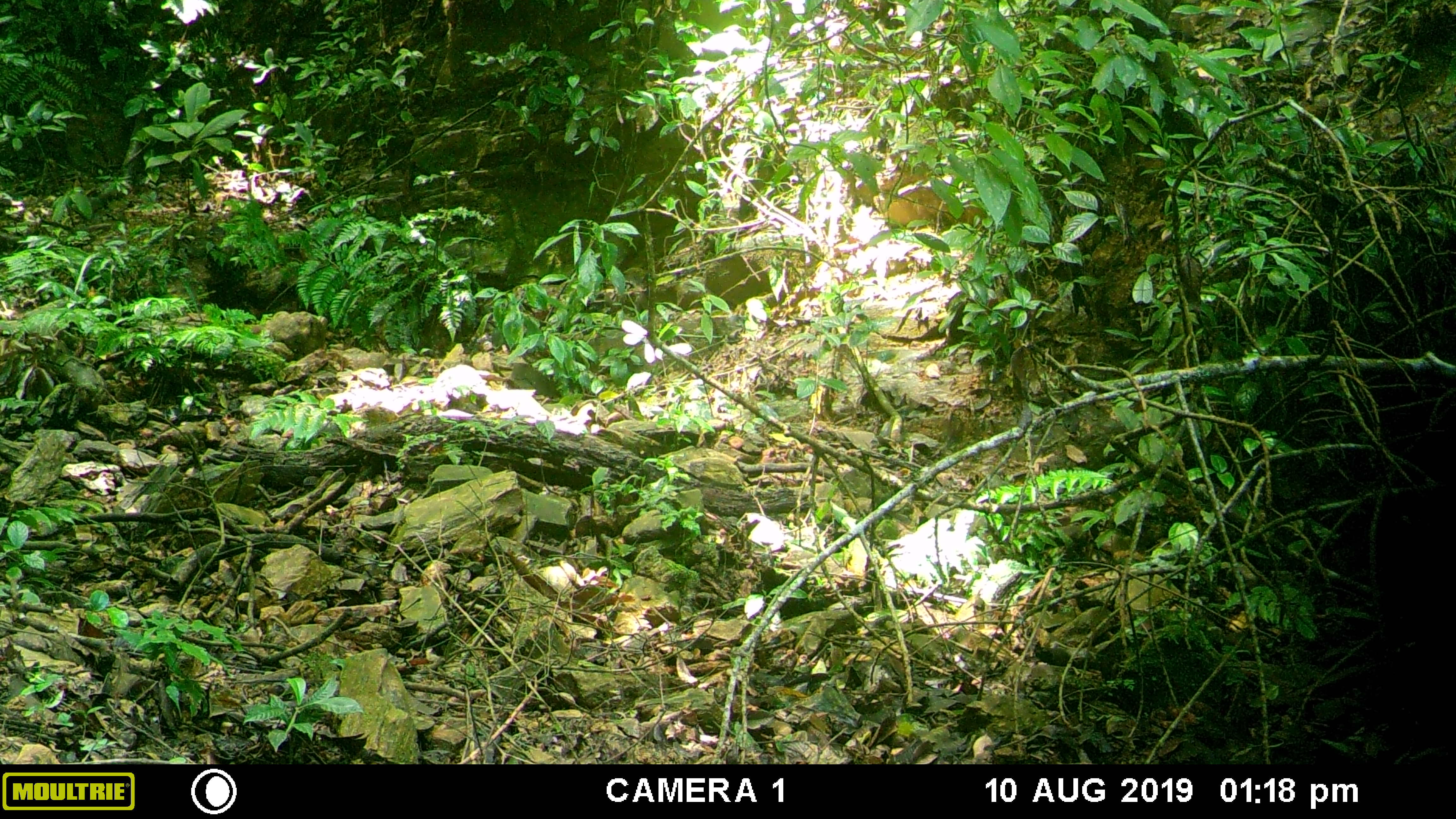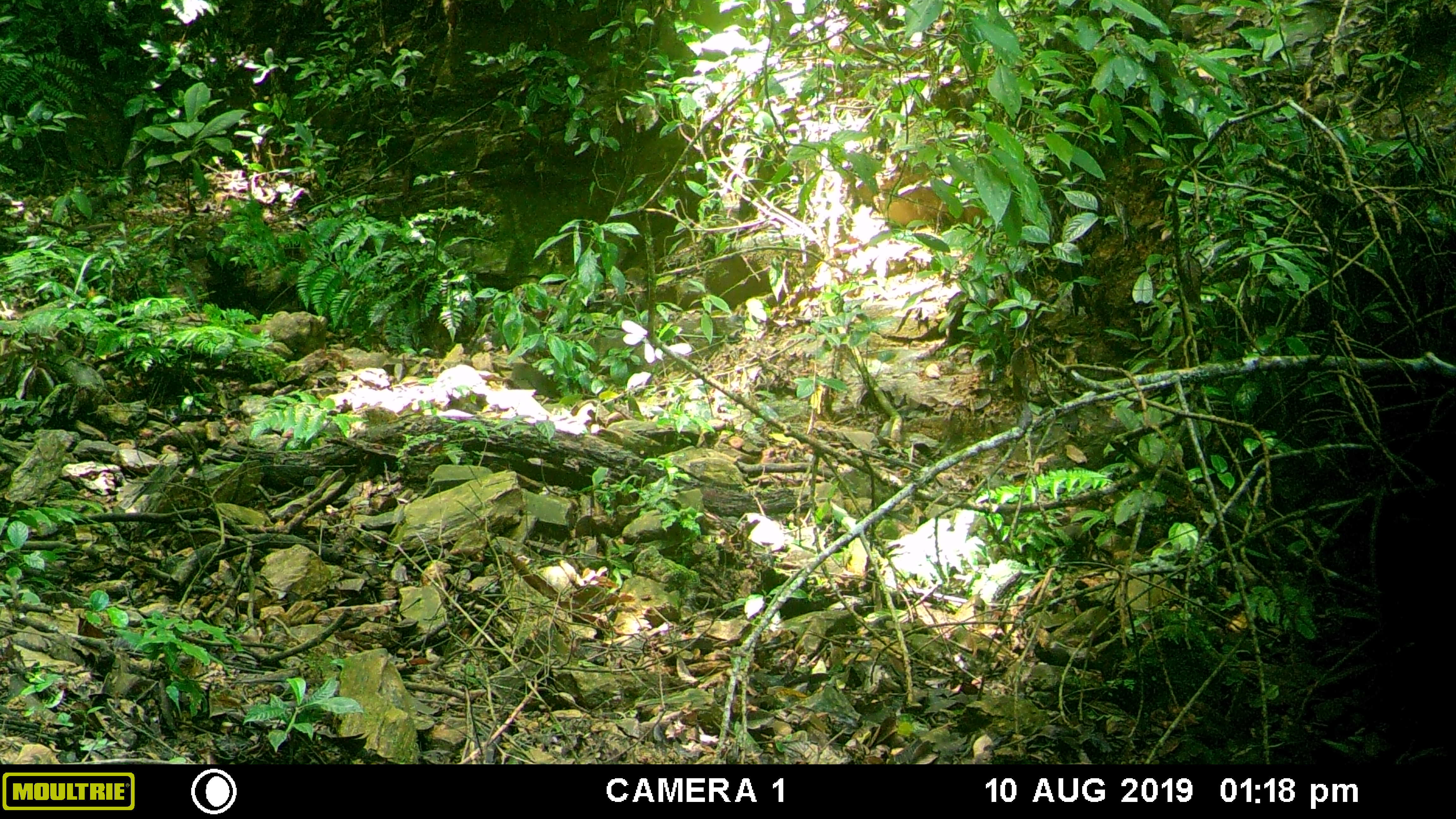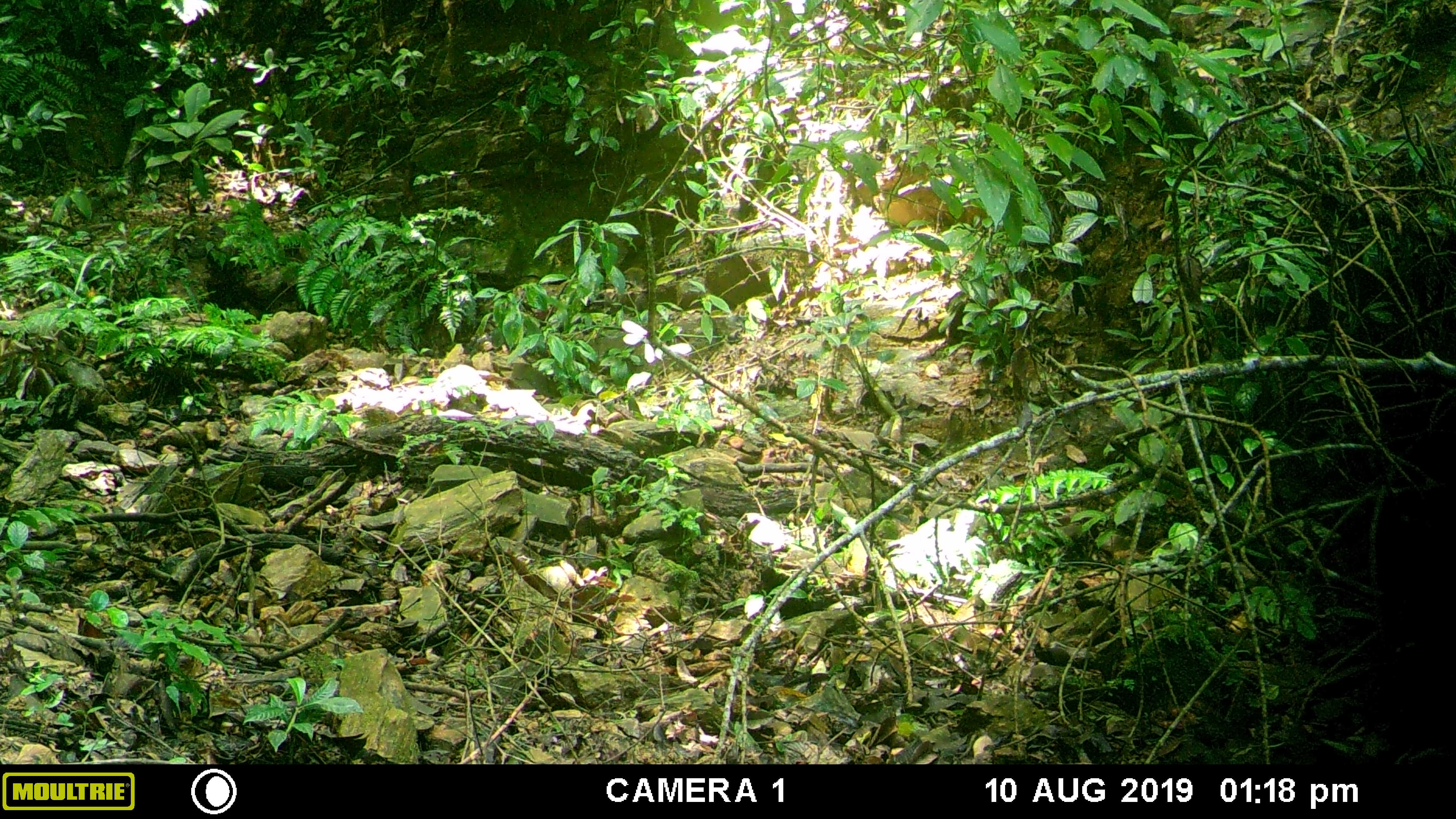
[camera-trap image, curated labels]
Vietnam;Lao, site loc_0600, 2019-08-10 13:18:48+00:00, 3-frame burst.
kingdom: Animalia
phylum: Chordata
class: Mammalia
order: Artiodactyla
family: Suidae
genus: Sus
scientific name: Sus scrofa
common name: eurasian wild pig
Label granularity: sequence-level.